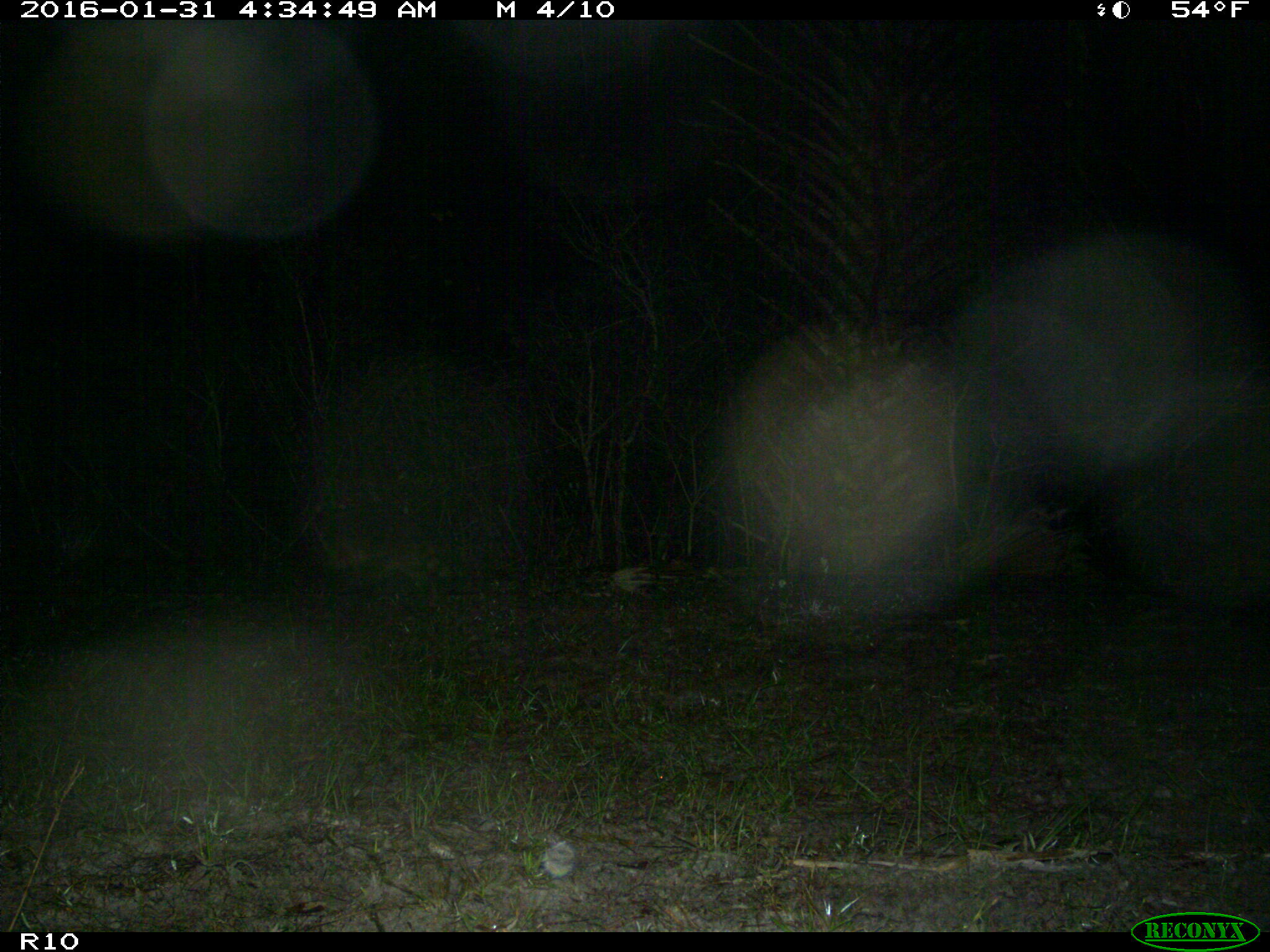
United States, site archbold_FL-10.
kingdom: Animalia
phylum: Chordata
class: Mammalia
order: Carnivora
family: Procyonidae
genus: Procyon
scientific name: Procyon lotor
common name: common raccoon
Procyon lotor (common raccoon).